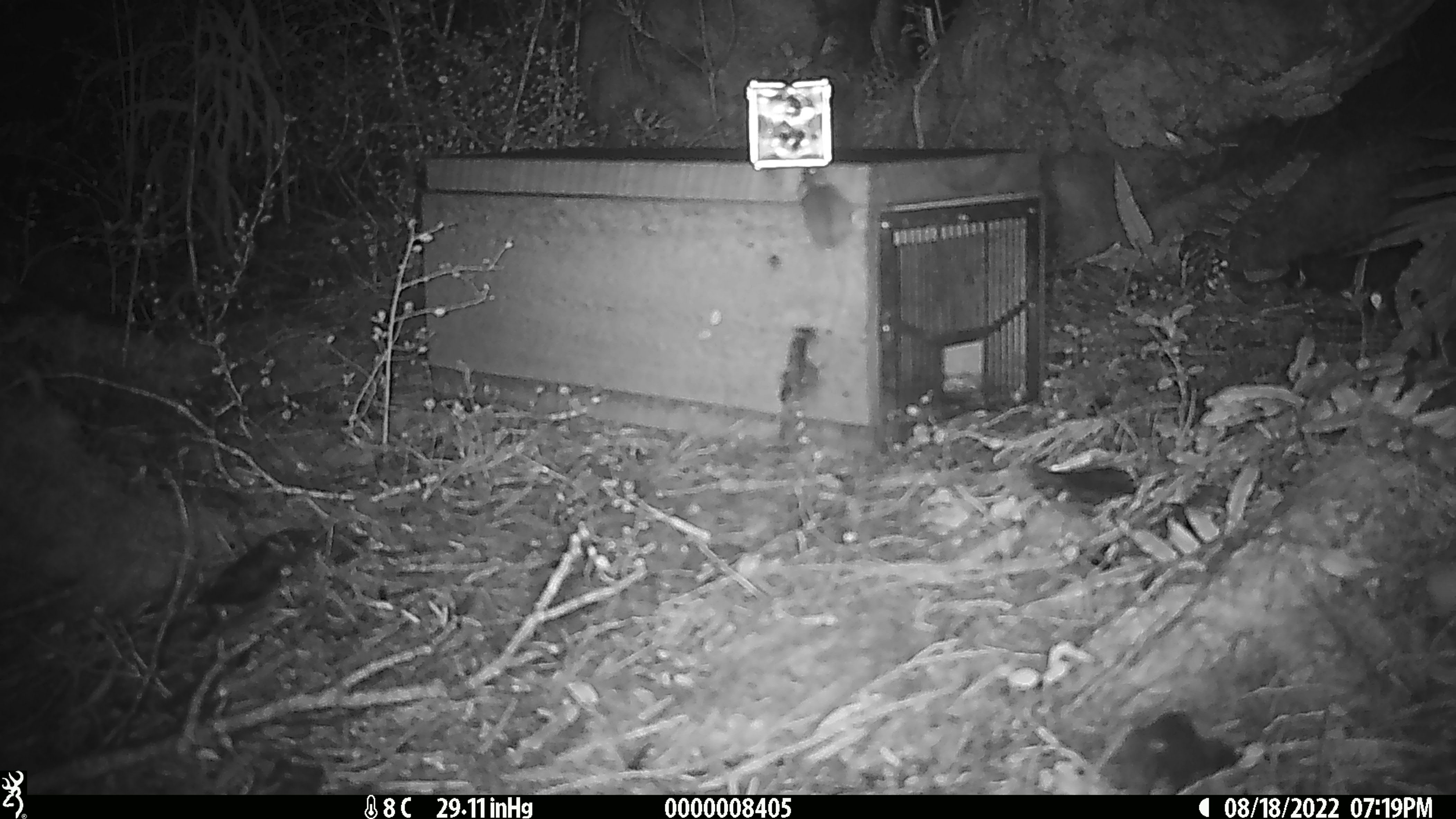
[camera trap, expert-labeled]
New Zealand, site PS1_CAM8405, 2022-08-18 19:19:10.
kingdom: Animalia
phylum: Chordata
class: Mammalia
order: Rodentia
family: Muridae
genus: Mus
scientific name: Mus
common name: mouse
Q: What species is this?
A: Mouse (Mus).